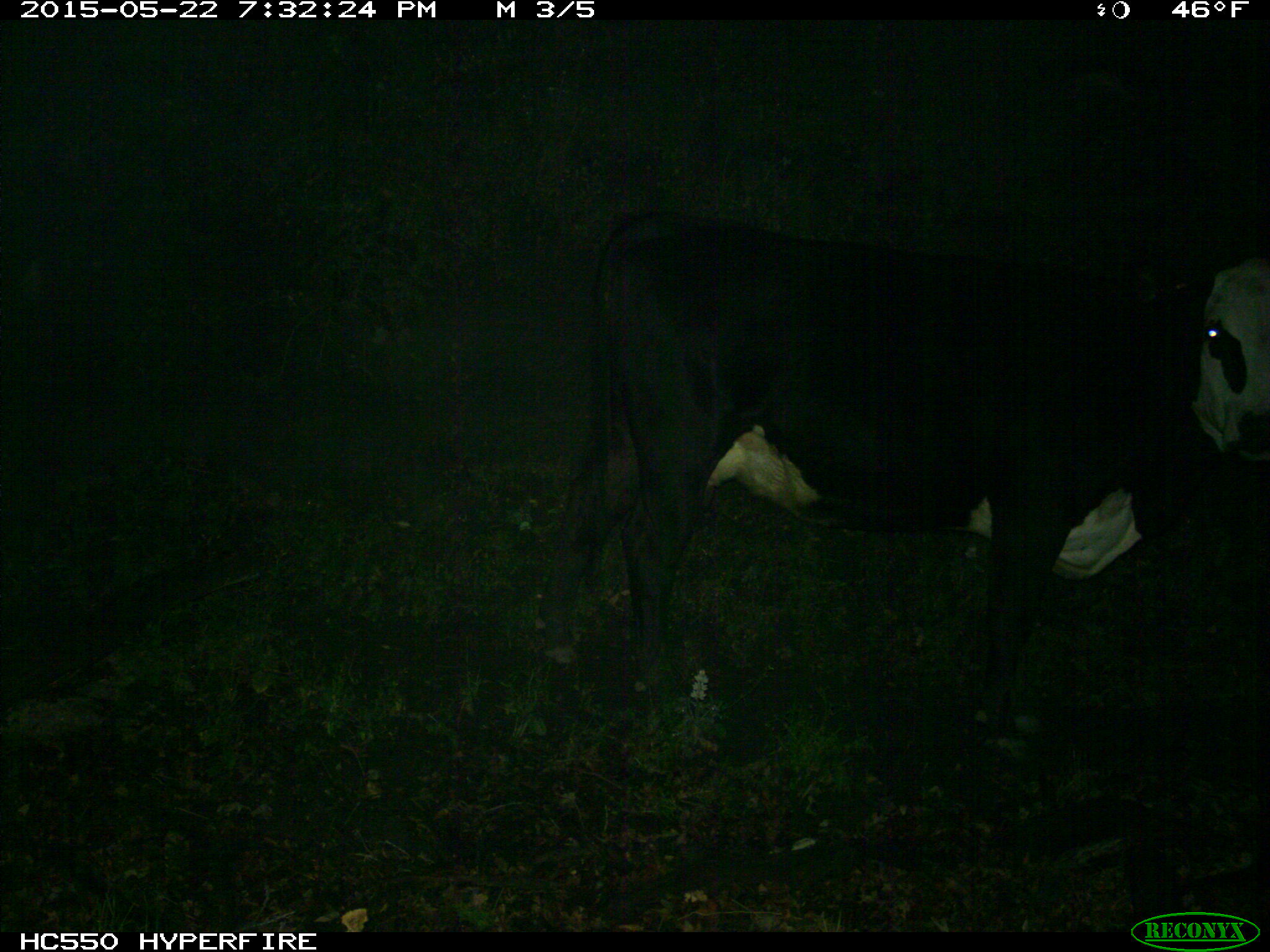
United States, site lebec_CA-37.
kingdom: Animalia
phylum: Chordata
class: Mammalia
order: Artiodactyla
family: Bovidae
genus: Bos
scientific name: Bos taurus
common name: domestic cow